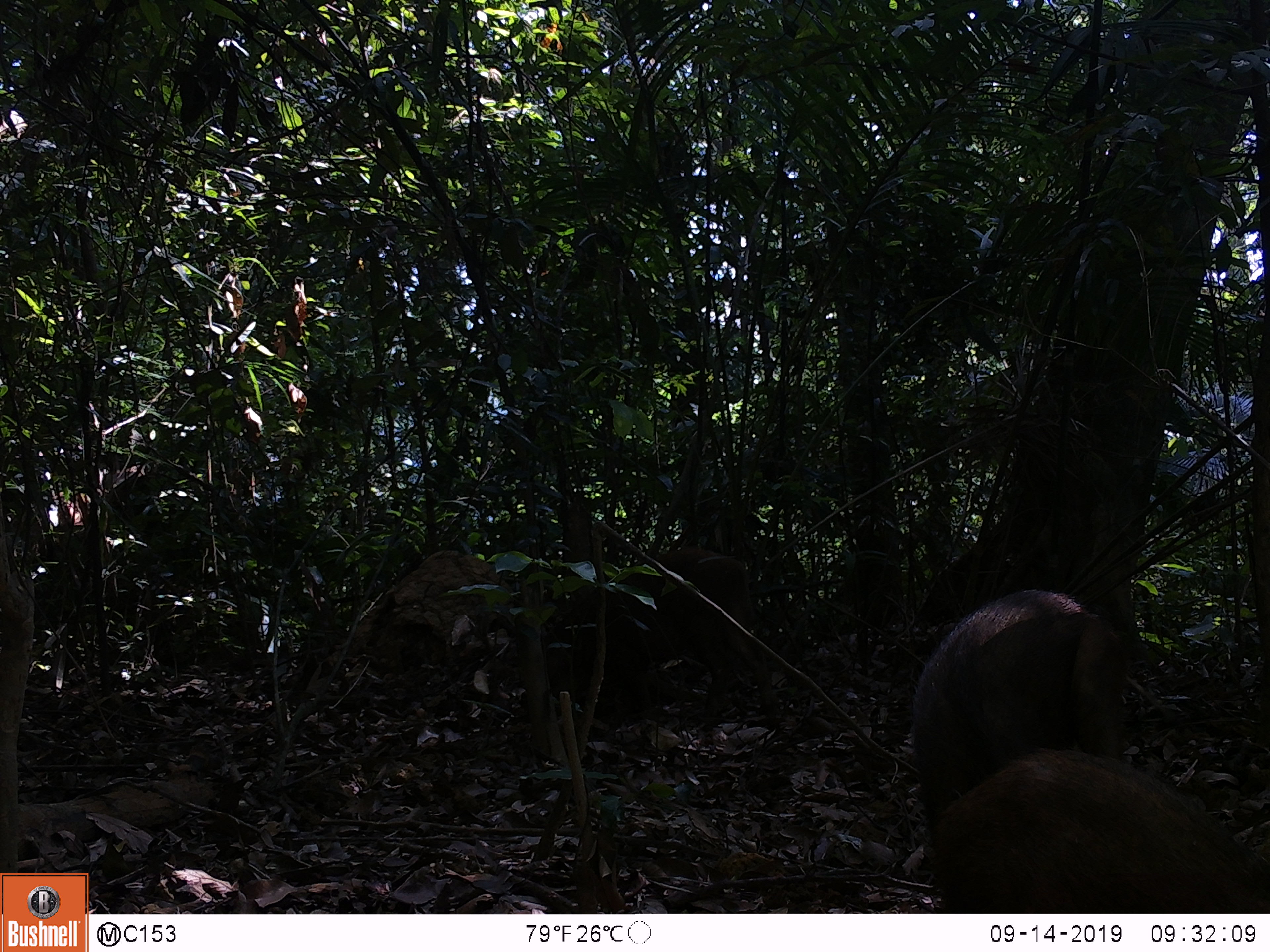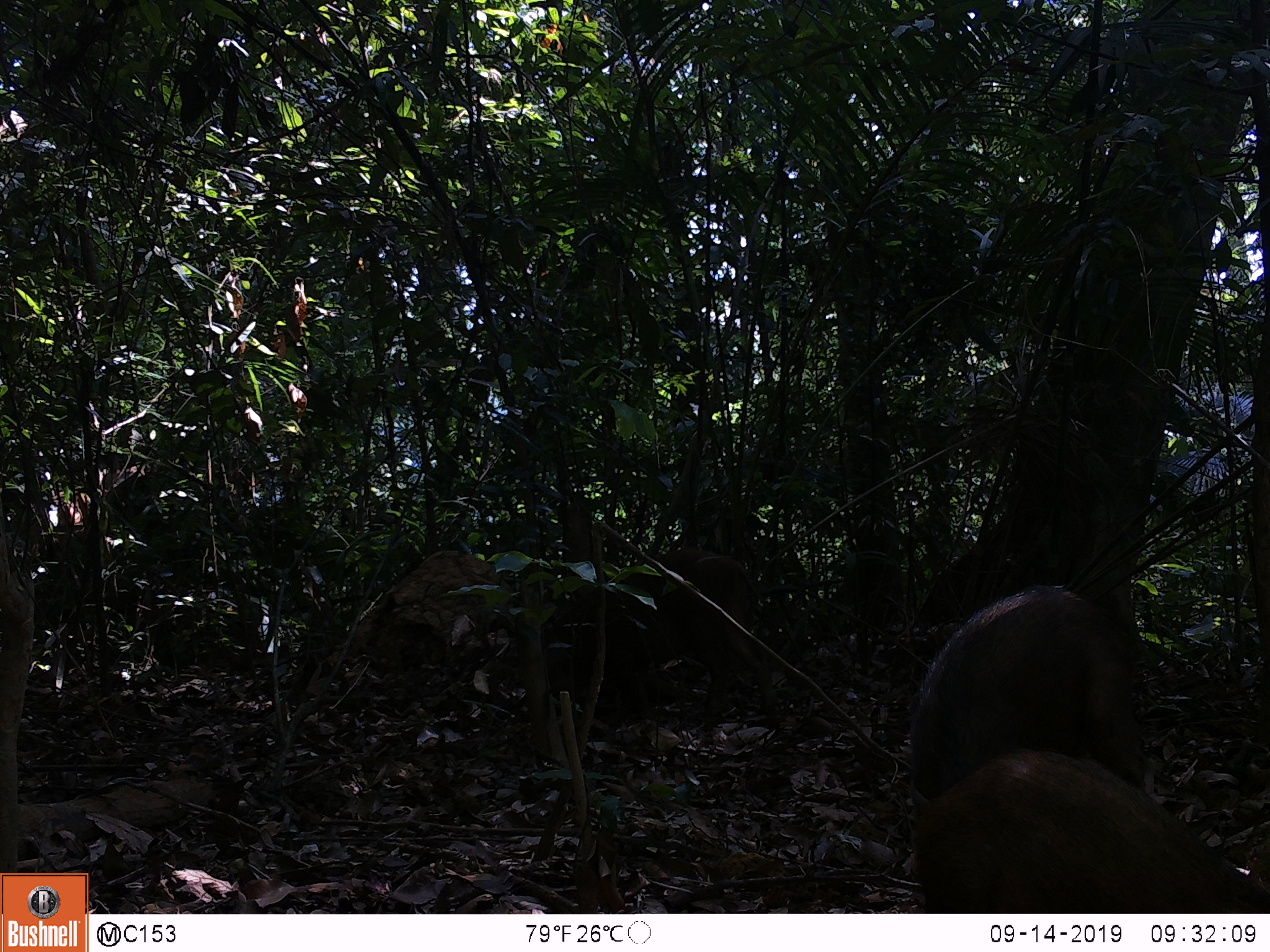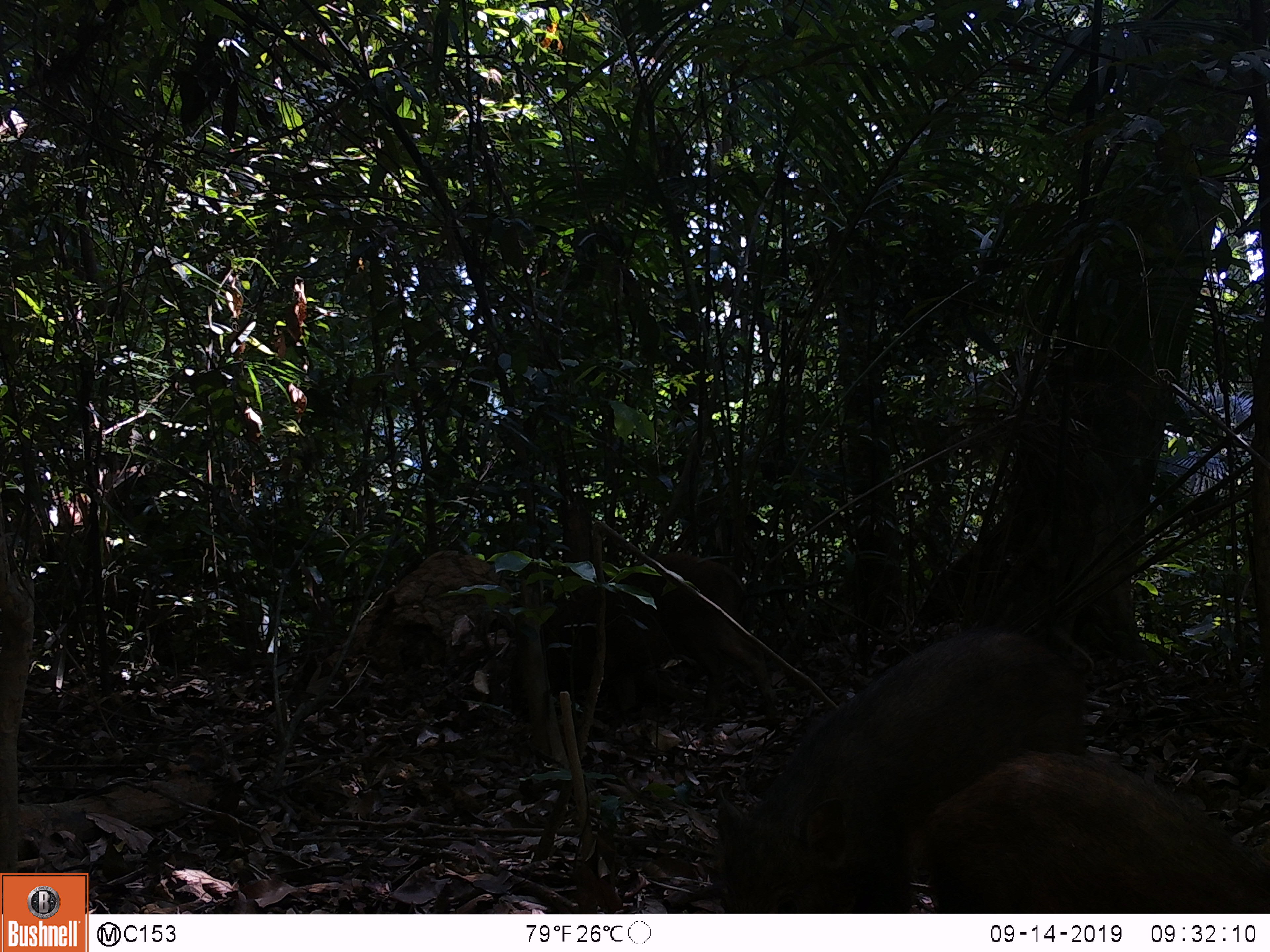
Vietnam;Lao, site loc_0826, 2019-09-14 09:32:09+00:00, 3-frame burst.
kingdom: Animalia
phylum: Chordata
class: Mammalia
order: Artiodactyla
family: Suidae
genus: Sus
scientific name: Sus scrofa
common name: eurasian wild pig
Eurasian wild pig (Sus scrofa). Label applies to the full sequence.